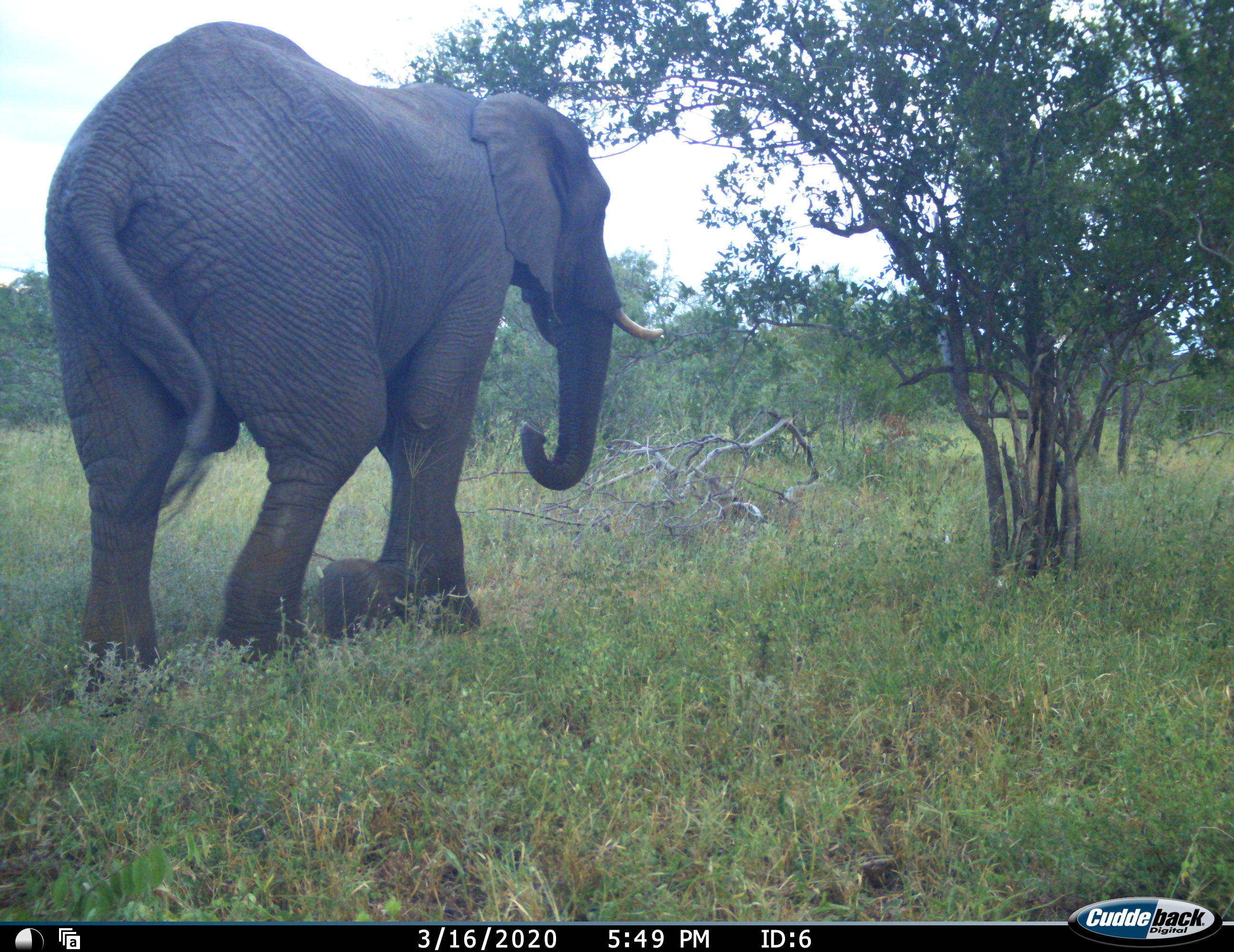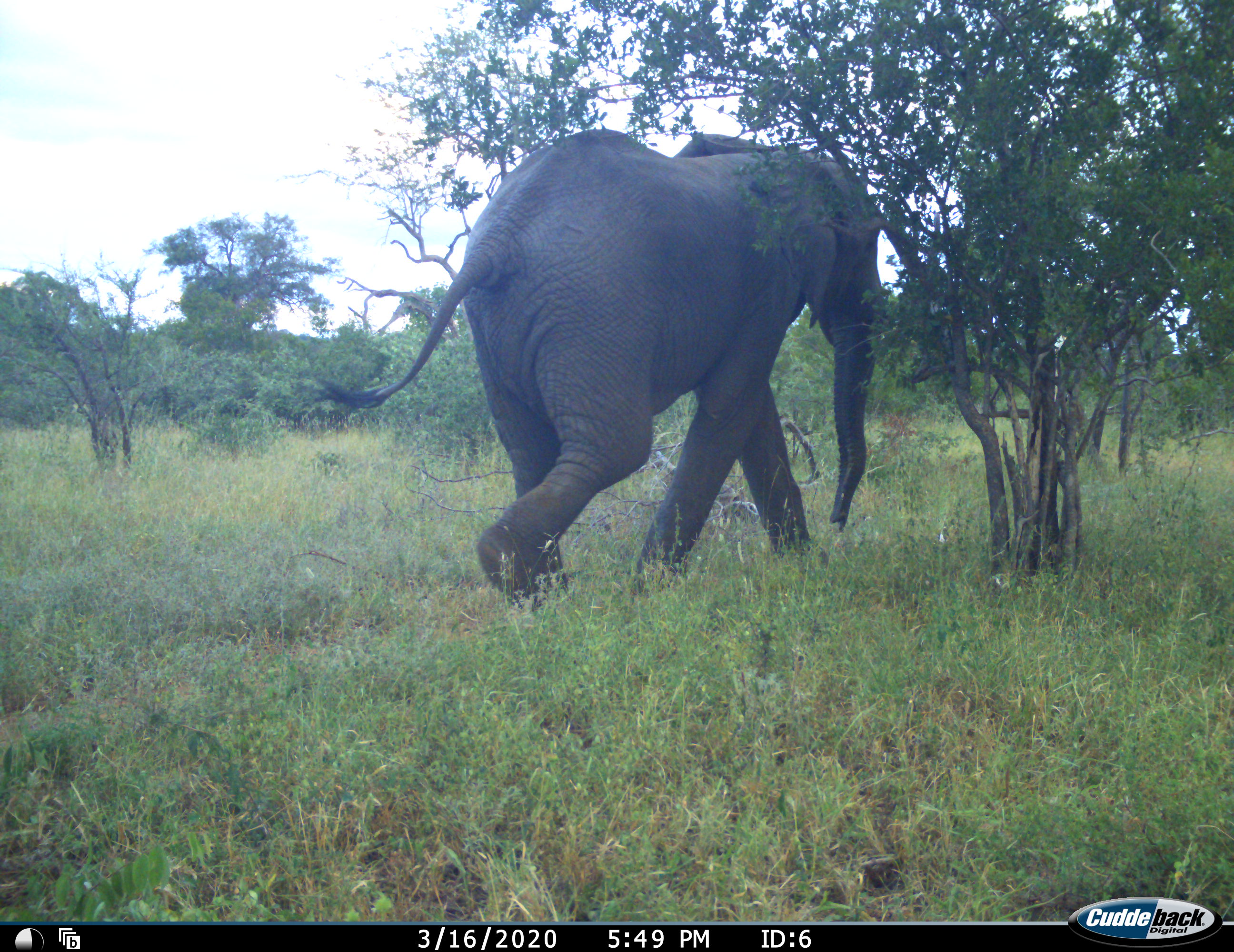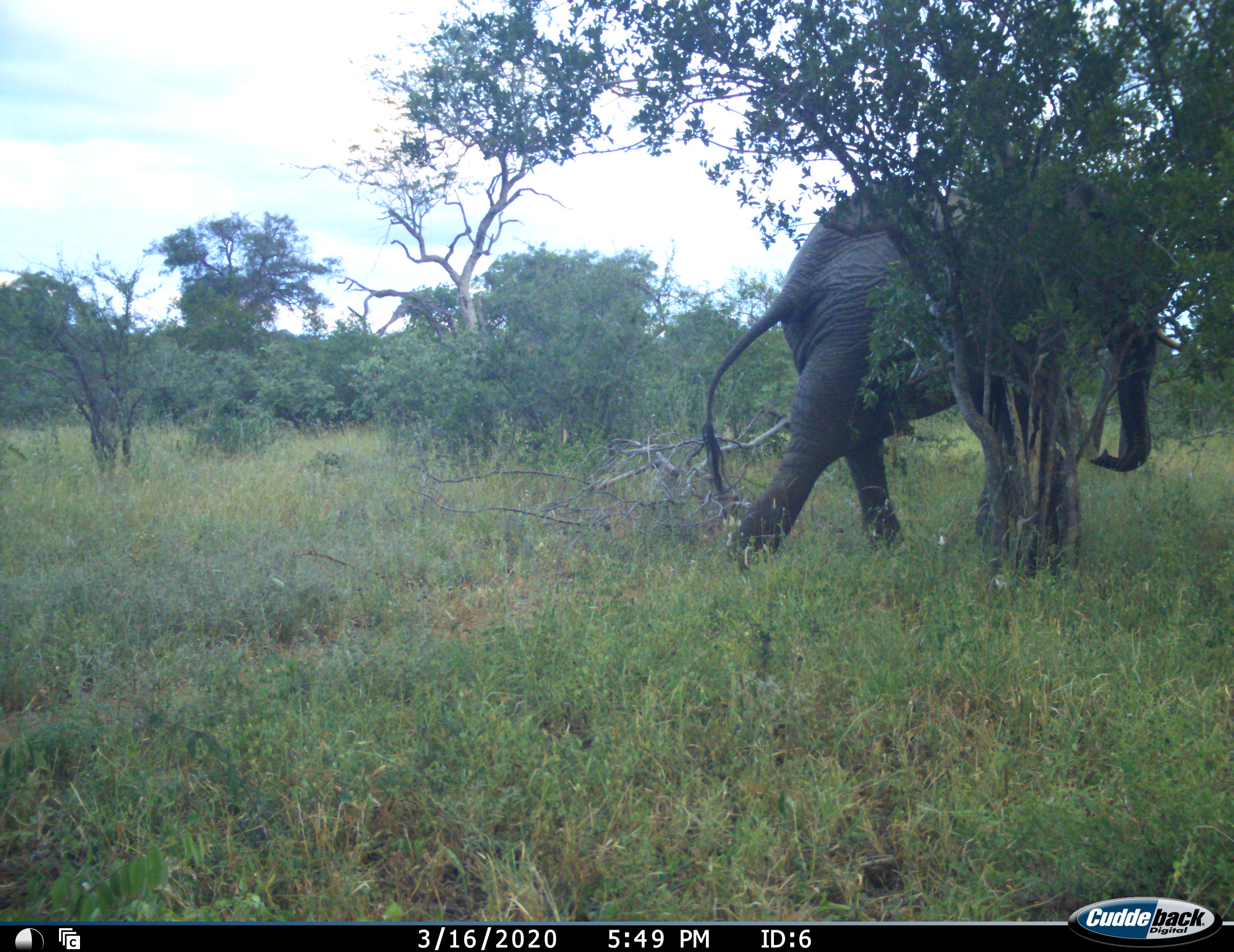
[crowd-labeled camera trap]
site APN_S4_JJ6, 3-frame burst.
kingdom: Animalia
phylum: Chordata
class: Mammalia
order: Proboscidea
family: Elephantidae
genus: Loxodonta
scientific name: Loxodonta africana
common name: african bush elephant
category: elephant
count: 1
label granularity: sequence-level